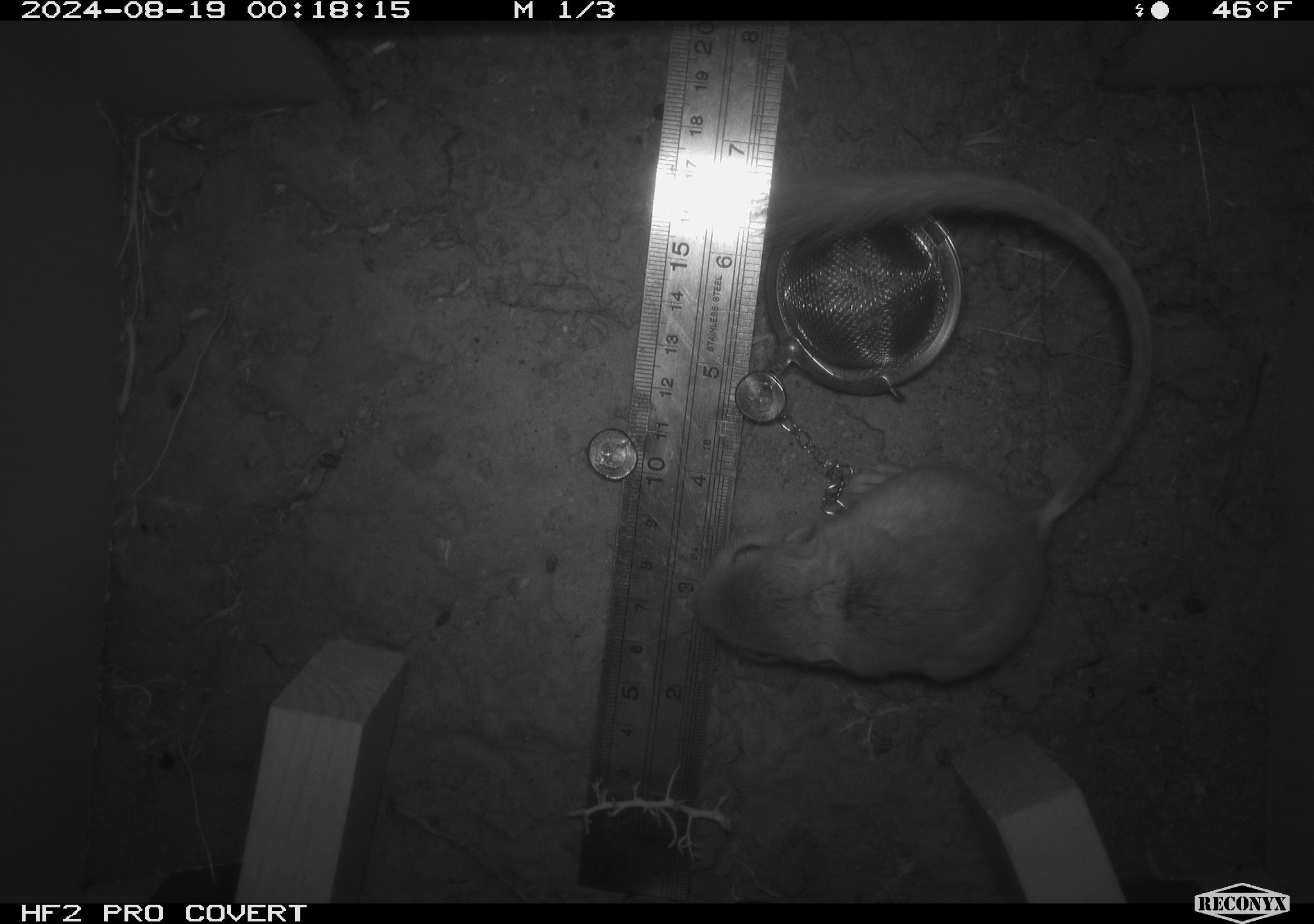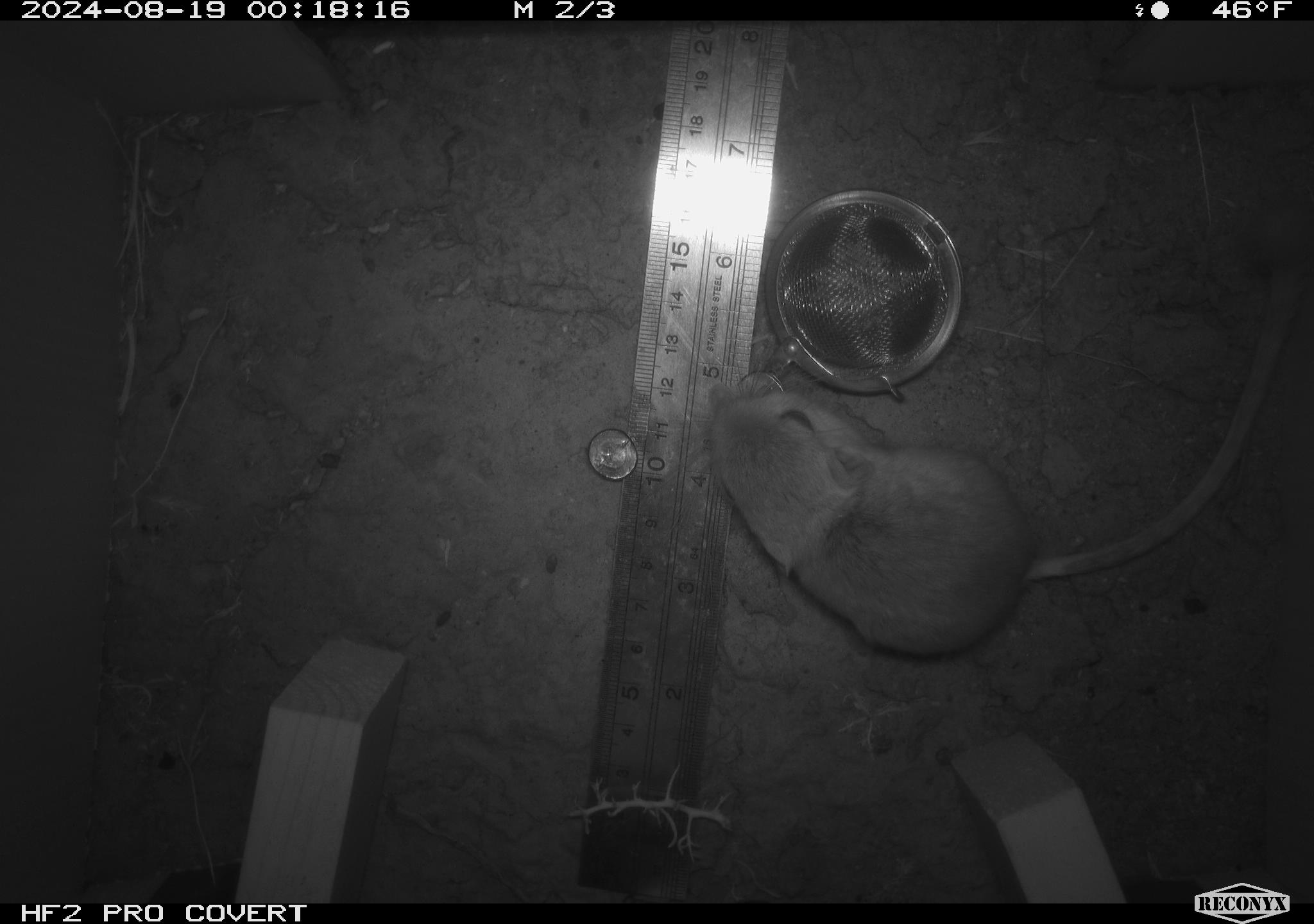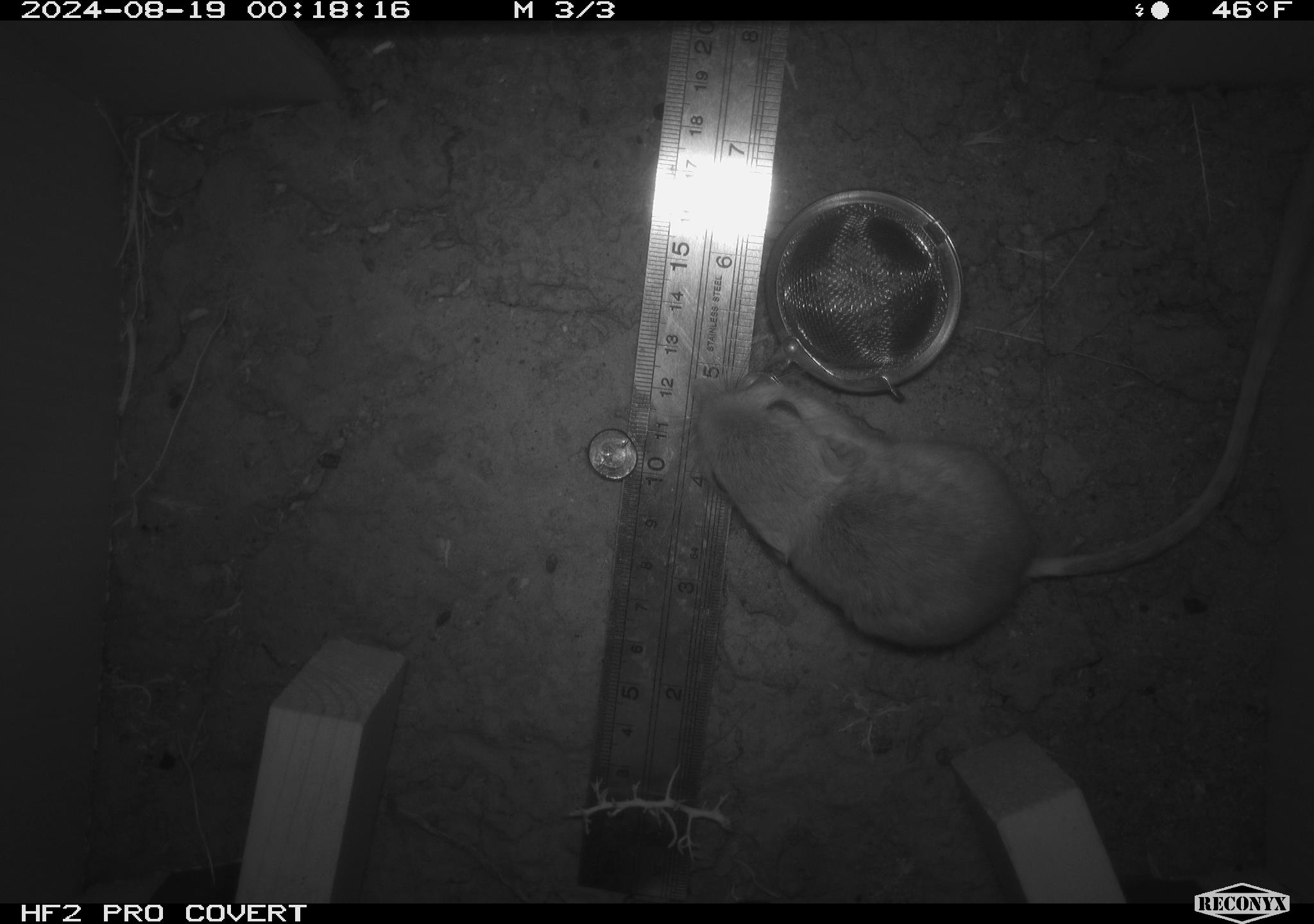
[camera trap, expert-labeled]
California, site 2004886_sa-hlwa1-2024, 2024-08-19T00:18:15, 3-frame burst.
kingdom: Animalia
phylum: Chordata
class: Mammalia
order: Rodentia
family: Heteromyidae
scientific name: Heteromyidae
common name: kangaroo rats and pocket mice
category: heteromyidae family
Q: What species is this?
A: Heteromyidae family (kangaroo rats and pocket mice) (Heteromyidae).